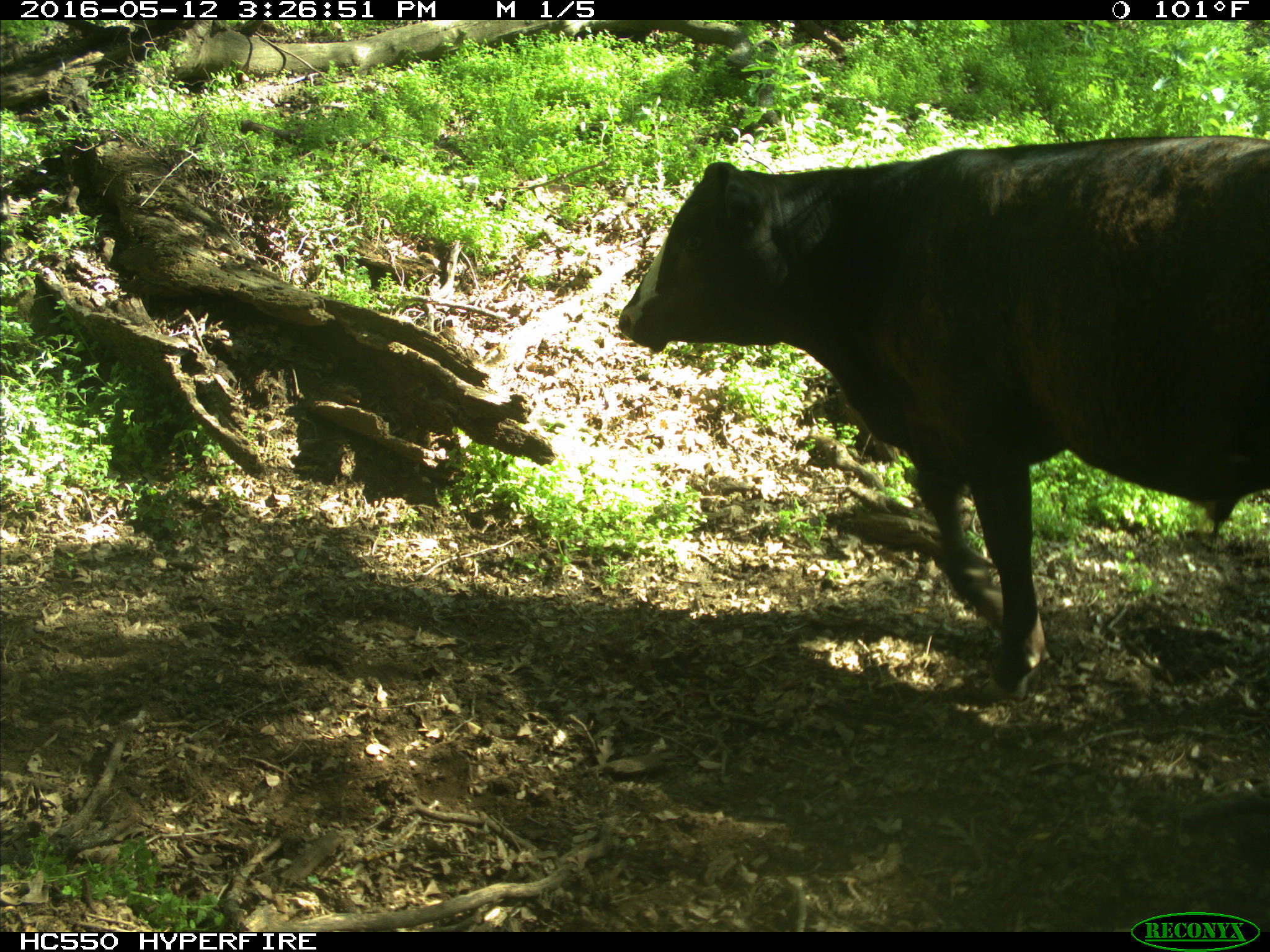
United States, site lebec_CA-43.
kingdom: Animalia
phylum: Chordata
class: Mammalia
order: Artiodactyla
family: Bovidae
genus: Bos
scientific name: Bos taurus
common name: domestic cow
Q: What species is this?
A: Bos taurus (domestic cow).